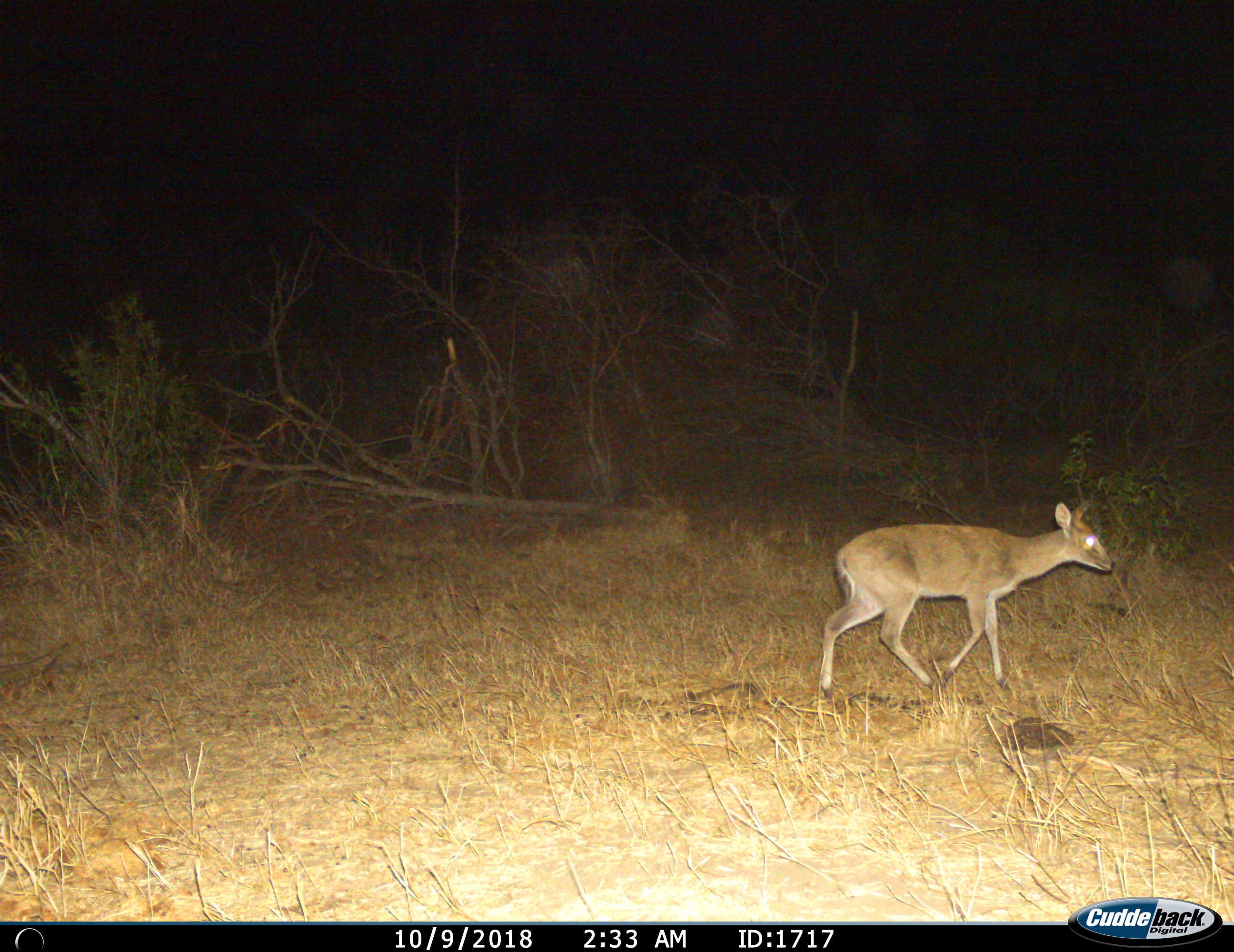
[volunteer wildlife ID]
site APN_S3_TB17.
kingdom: Animalia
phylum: Chordata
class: Mammalia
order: Artiodactyla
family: Bovidae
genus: Madoqua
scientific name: Madoqua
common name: dik-dik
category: dikdik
Dikdik (dik-dik) (Madoqua), count 1. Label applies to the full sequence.